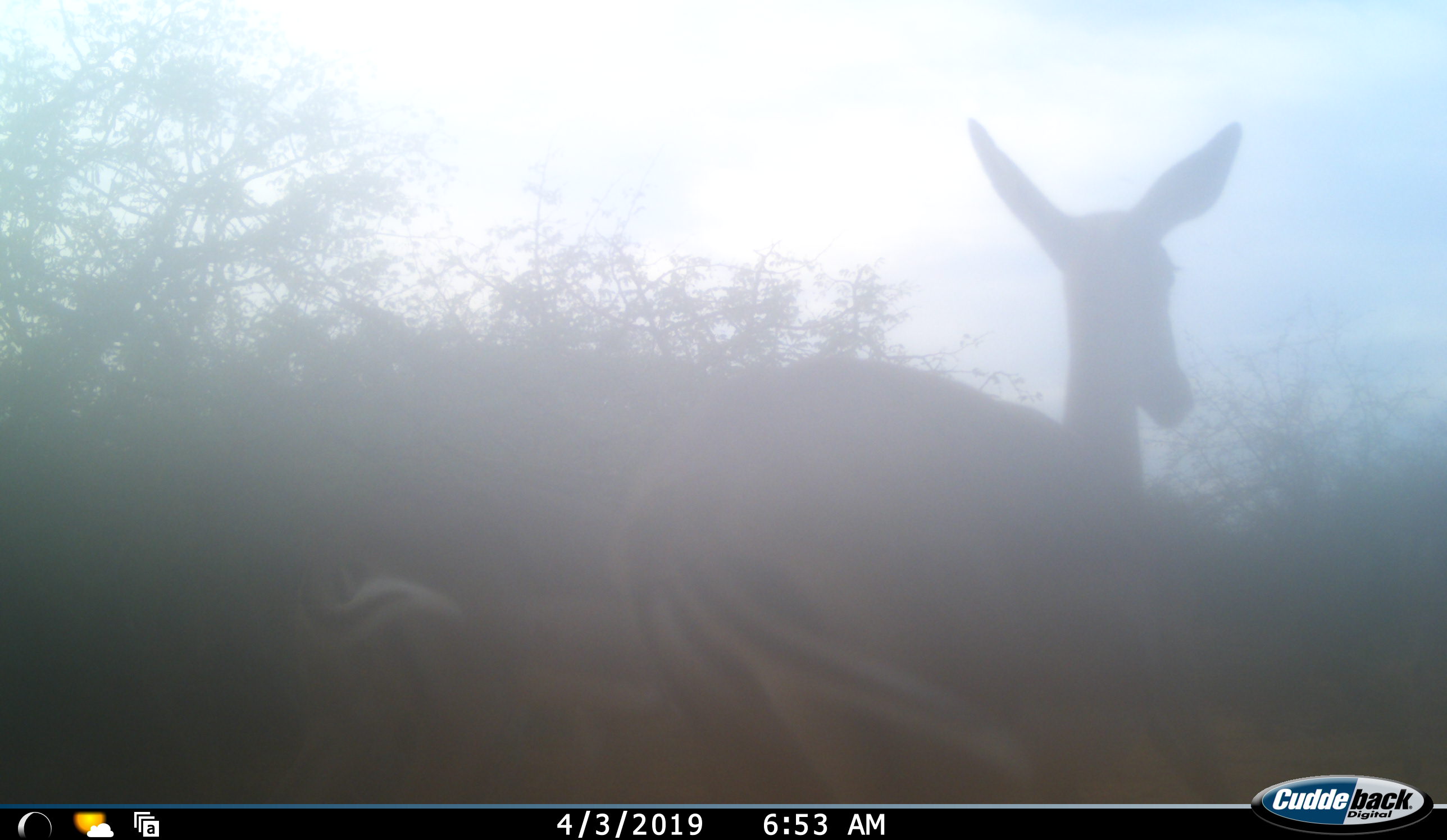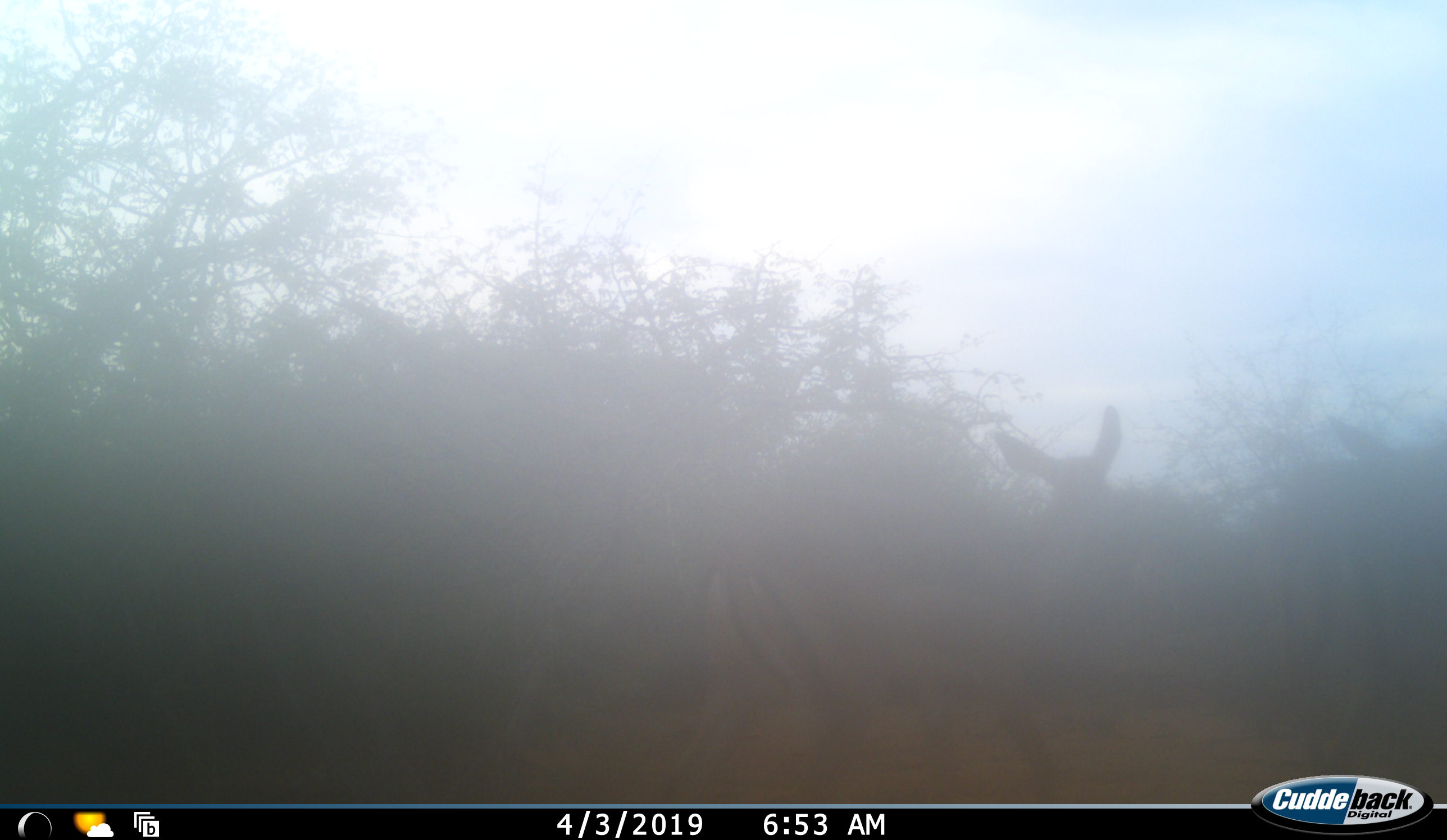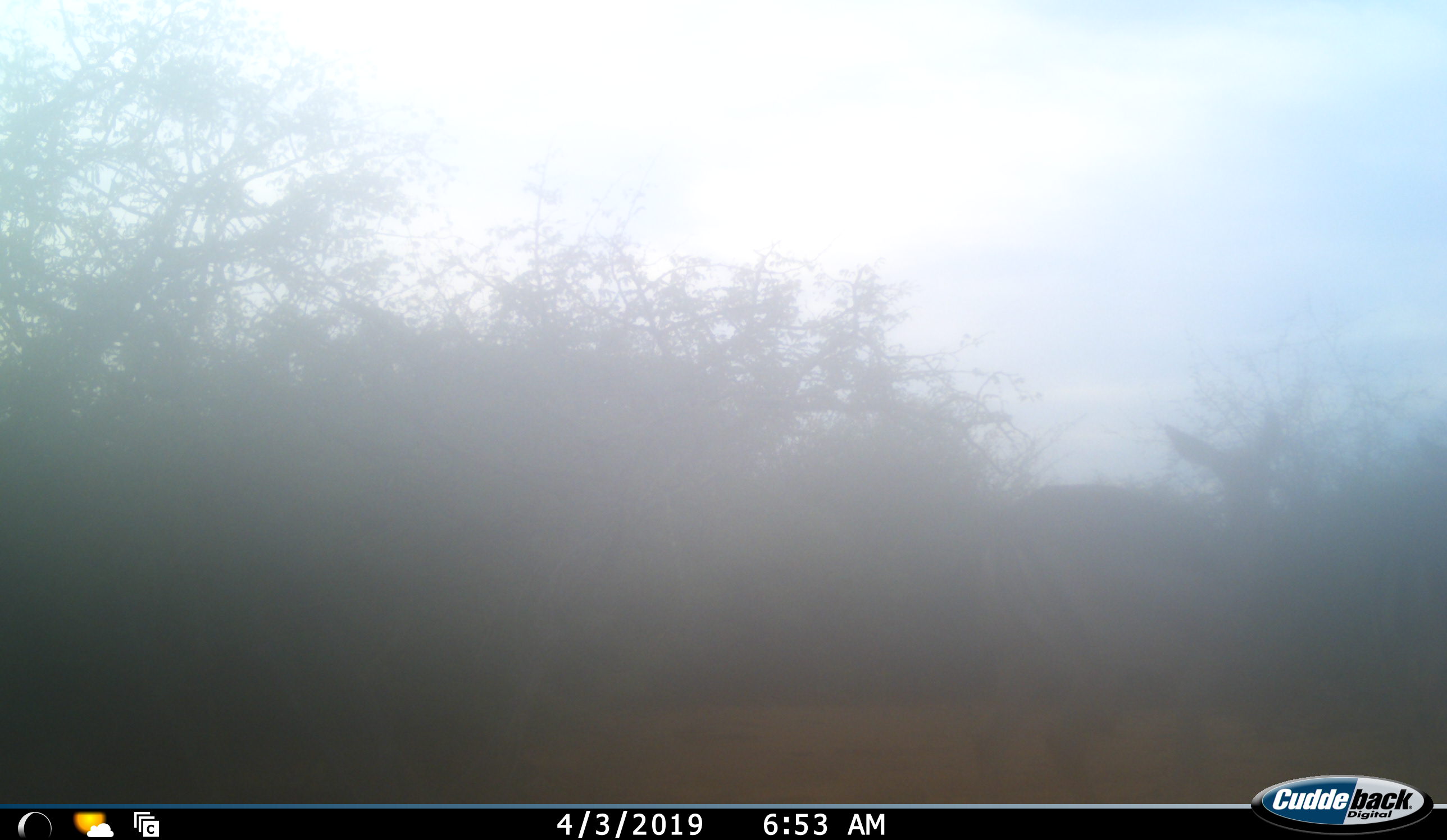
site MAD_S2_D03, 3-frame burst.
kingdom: Animalia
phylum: Chordata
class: Mammalia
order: Artiodactyla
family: Bovidae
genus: Aepyceros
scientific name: Aepyceros melampus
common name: impala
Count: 1.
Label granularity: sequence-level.